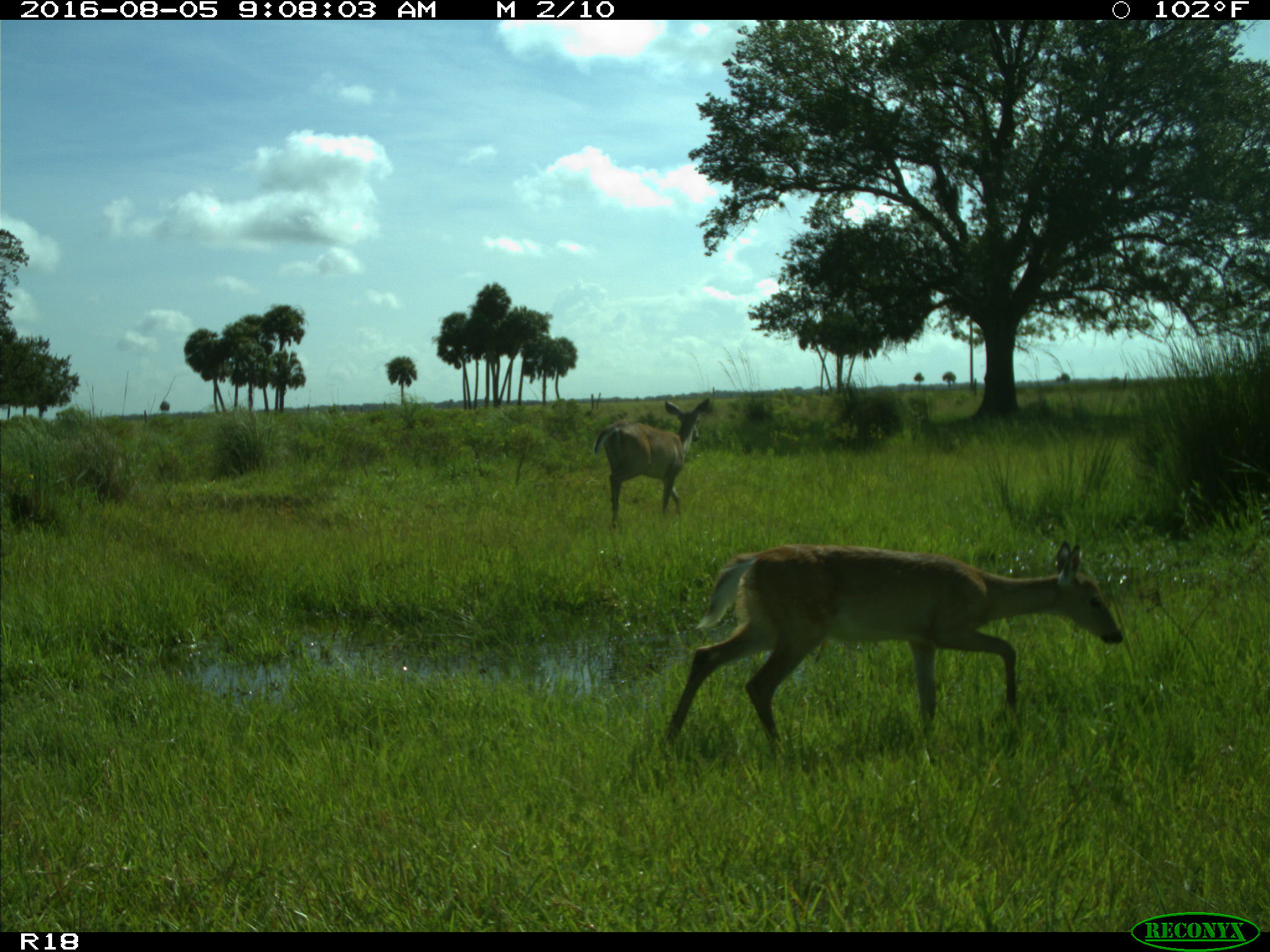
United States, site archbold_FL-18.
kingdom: Animalia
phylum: Chordata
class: Mammalia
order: Artiodactyla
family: Cervidae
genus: Odocoileus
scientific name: Odocoileus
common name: deer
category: unidentified deer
Unidentified deer (deer) (Odocoileus).